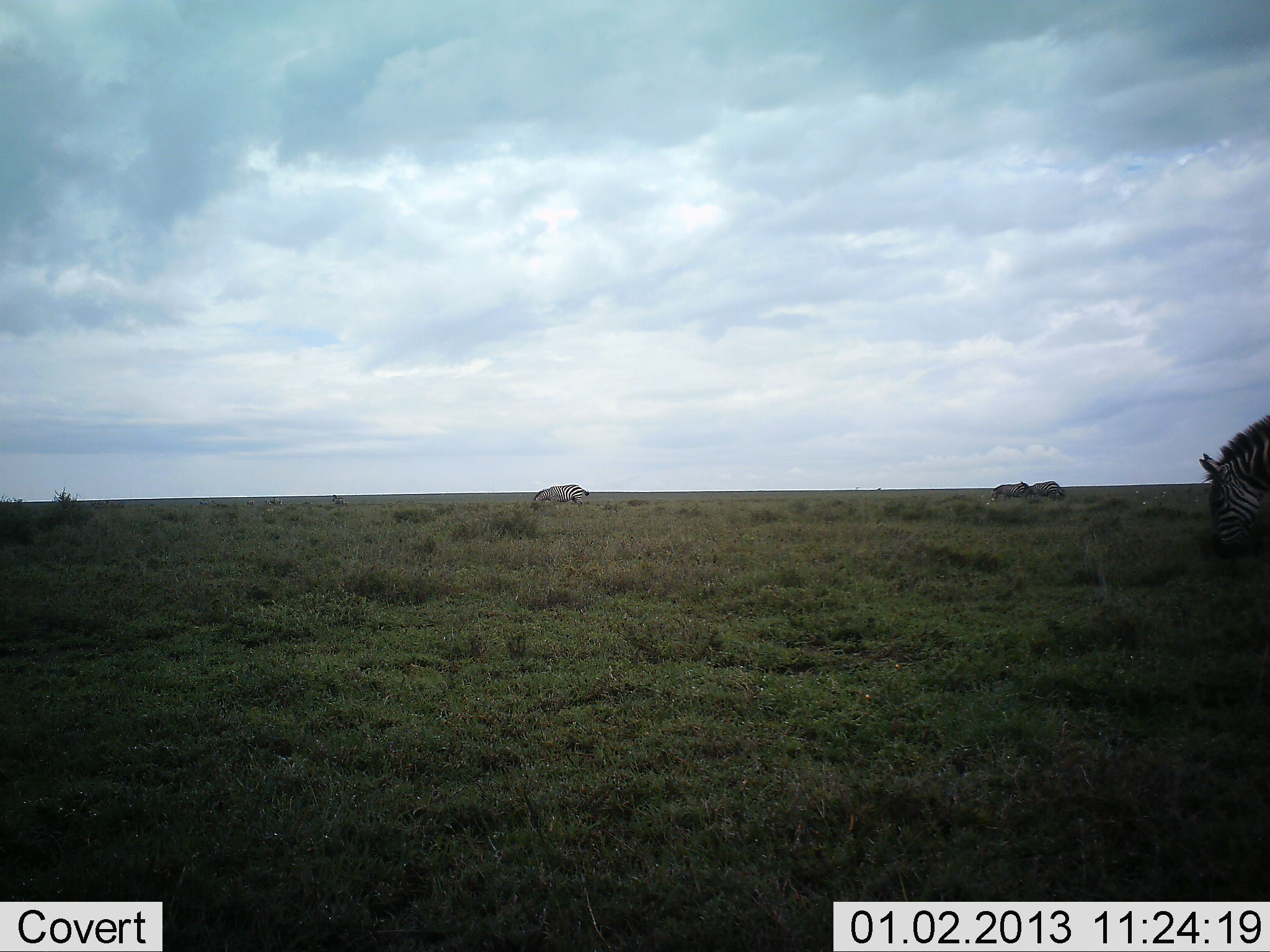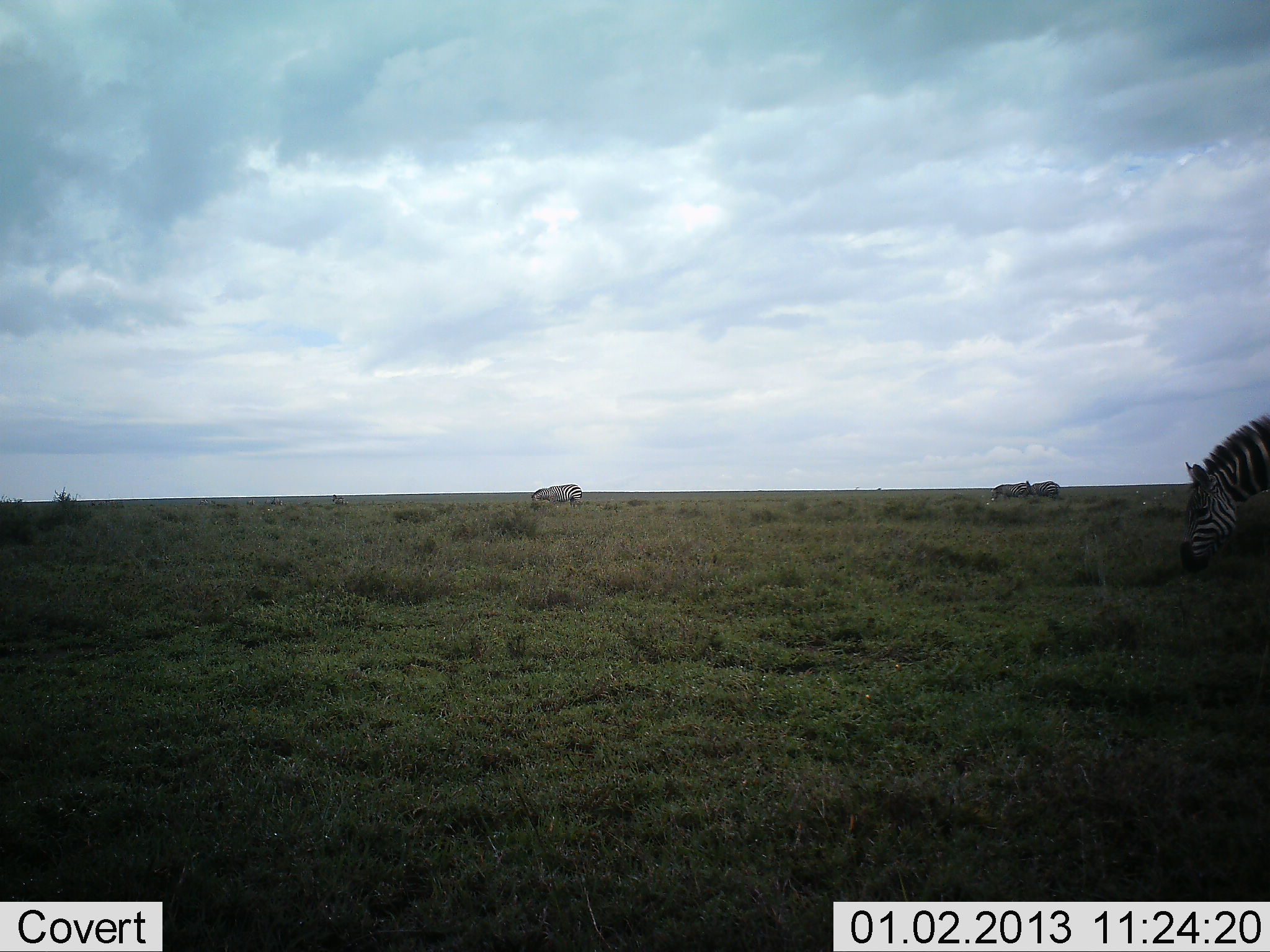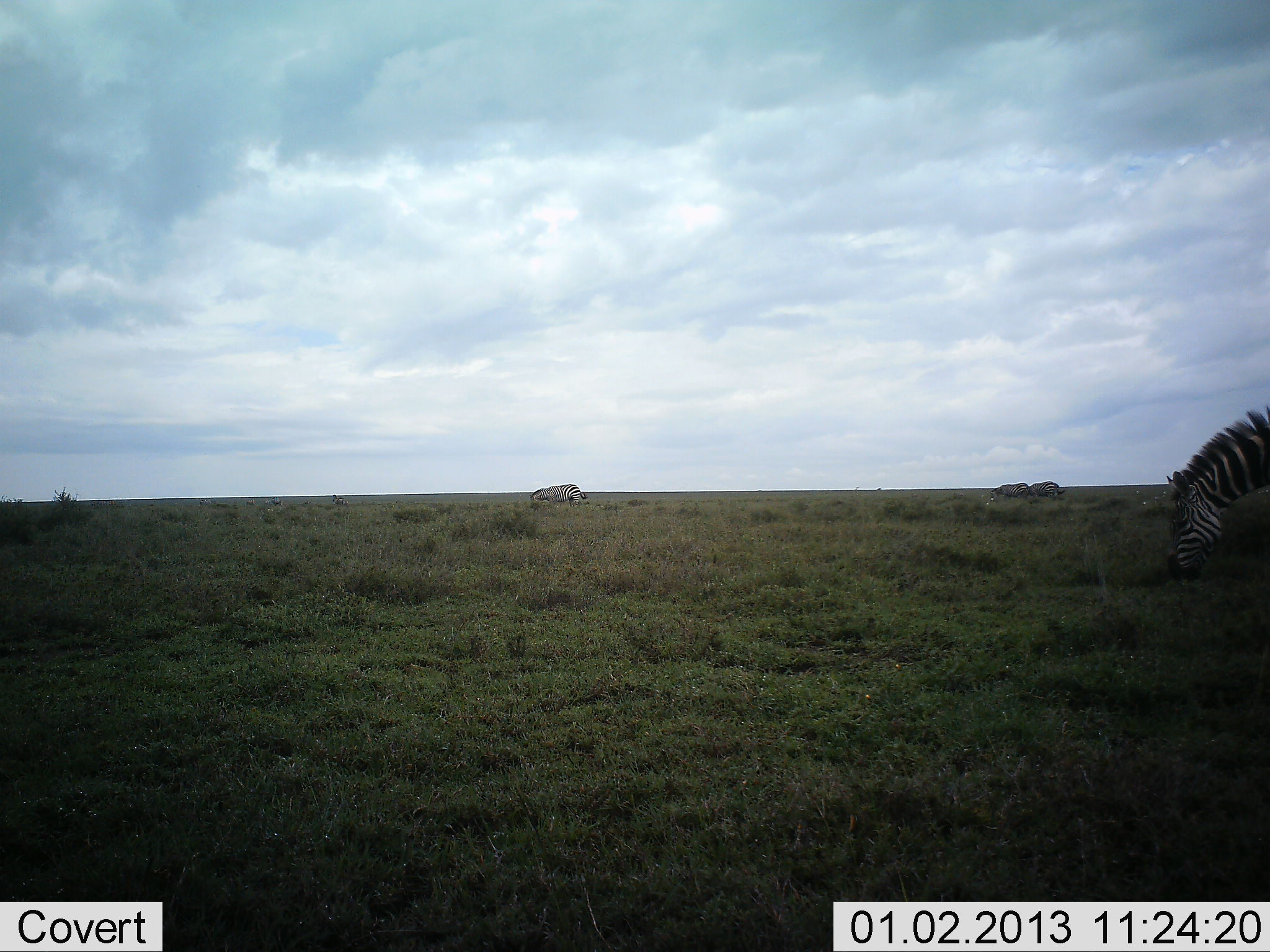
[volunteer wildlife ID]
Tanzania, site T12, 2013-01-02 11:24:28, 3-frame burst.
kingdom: Animalia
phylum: Chordata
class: Mammalia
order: Perissodactyla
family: Equidae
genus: Equus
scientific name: Equus quagga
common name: plains zebra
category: zebra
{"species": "zebra (plains zebra) (Equus quagga)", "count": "4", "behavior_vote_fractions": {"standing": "55%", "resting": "0%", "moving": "9%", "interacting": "0%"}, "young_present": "0%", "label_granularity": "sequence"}